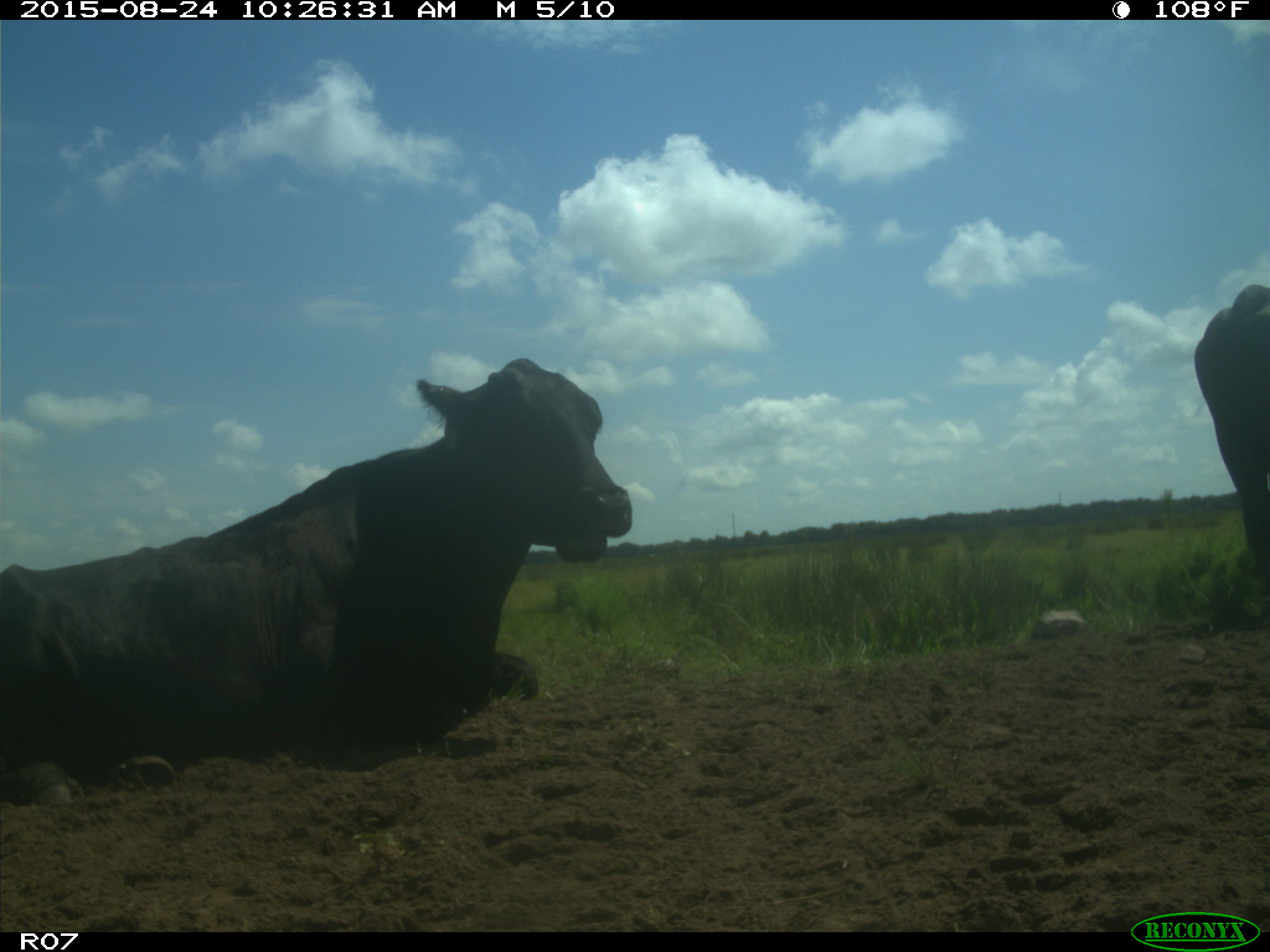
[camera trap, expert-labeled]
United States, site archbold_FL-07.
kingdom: Animalia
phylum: Chordata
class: Mammalia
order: Artiodactyla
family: Bovidae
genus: Bos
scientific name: Bos taurus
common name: domestic cow